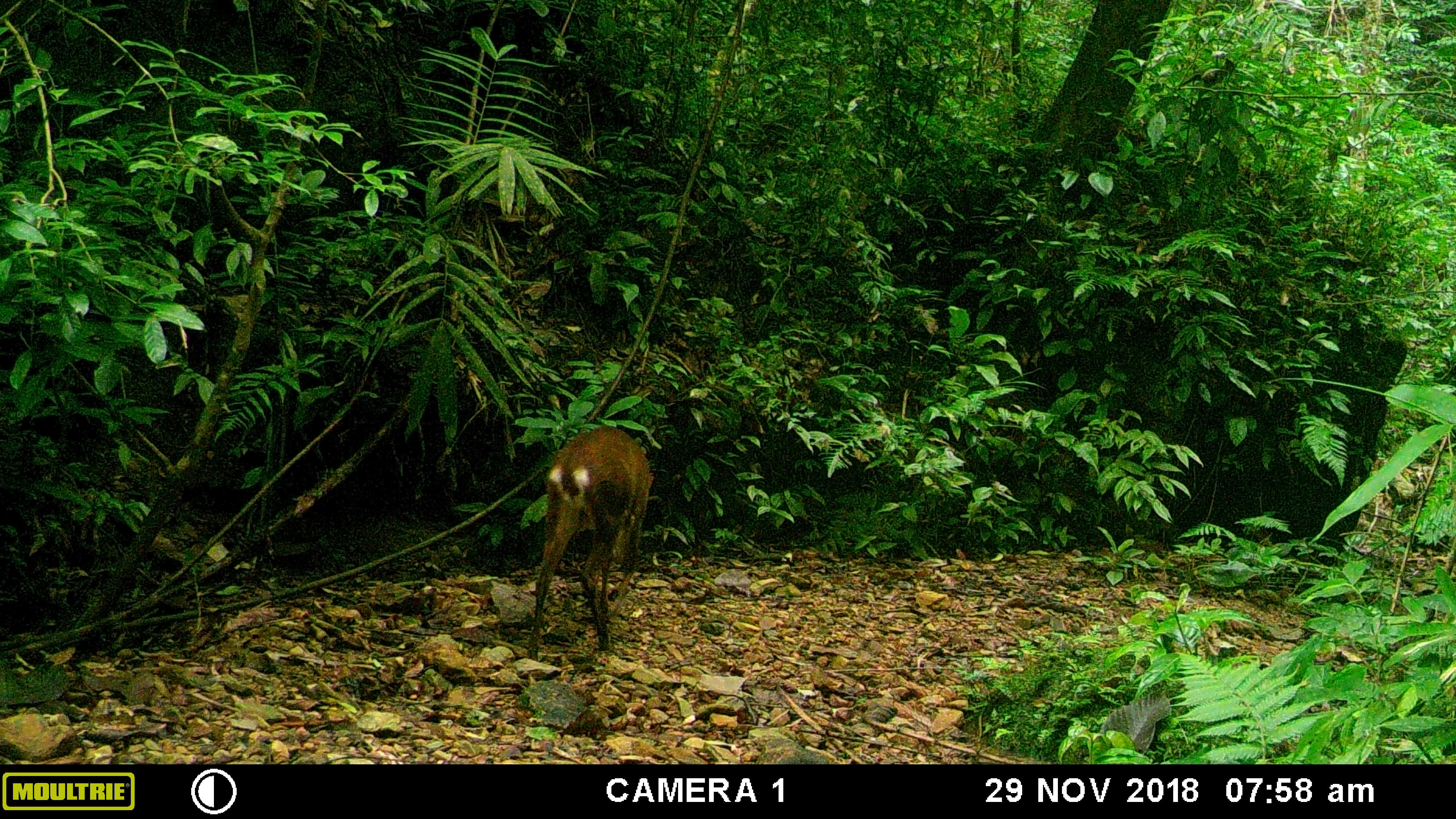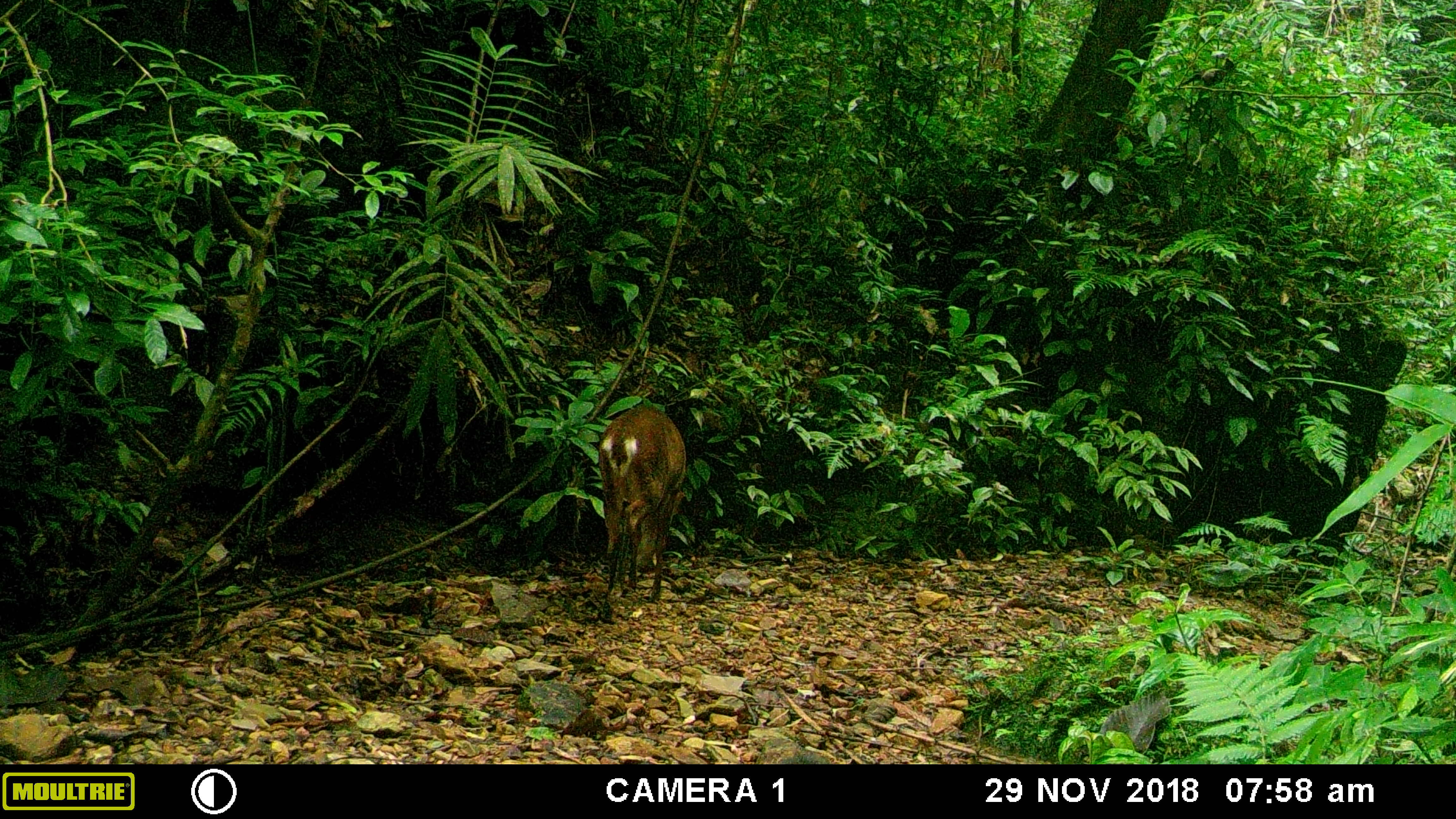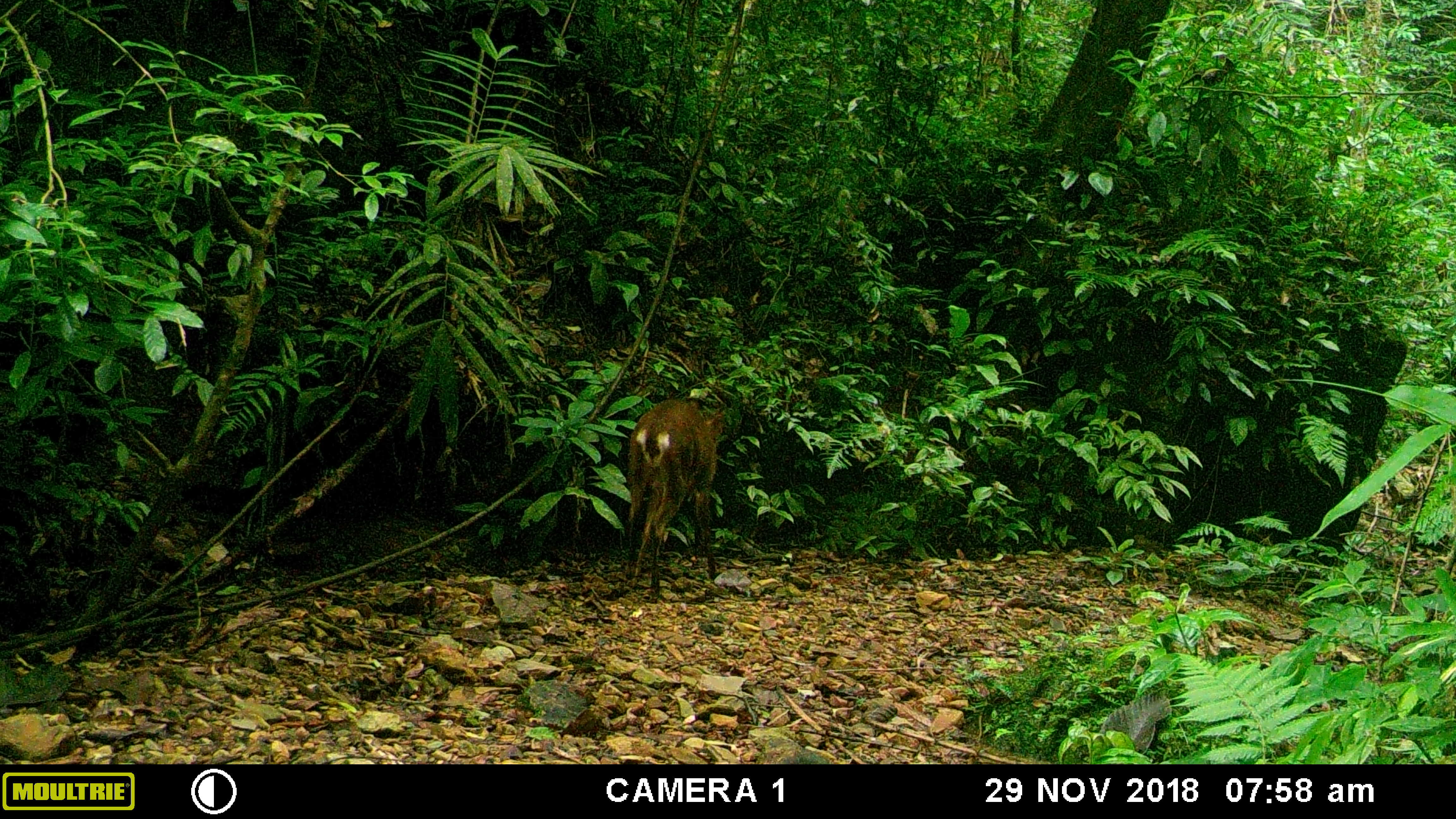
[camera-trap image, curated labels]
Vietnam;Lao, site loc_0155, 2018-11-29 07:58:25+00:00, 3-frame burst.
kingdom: Animalia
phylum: Chordata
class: Mammalia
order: Artiodactyla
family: Cervidae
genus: Muntiacus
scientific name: Muntiacus vuquangensis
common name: large-antlered muntjac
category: large antlered muntjac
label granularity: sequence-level